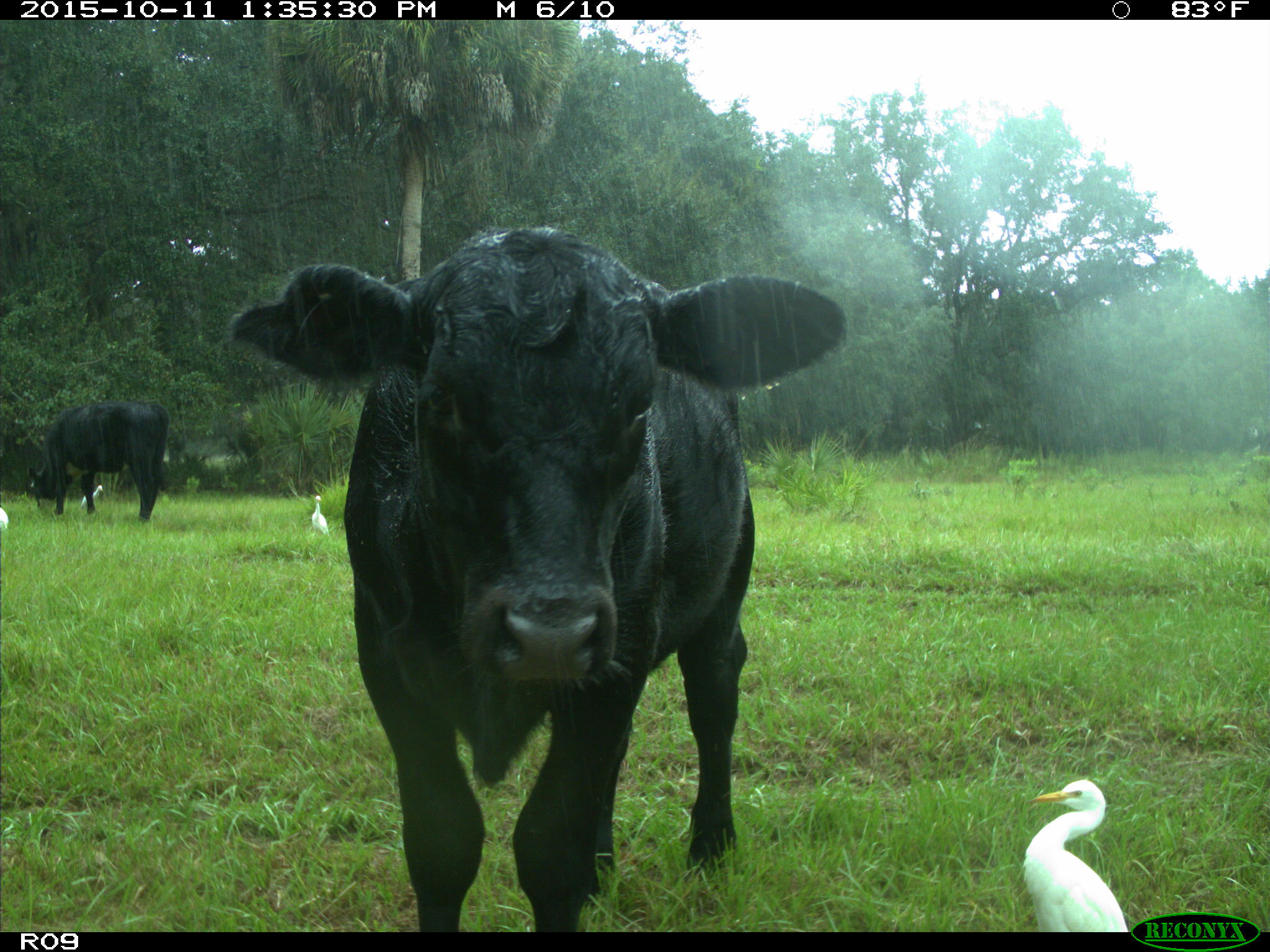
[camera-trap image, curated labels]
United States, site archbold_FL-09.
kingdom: Animalia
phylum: Chordata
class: Mammalia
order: Artiodactyla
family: Bovidae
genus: Bos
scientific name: Bos taurus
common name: domestic cow